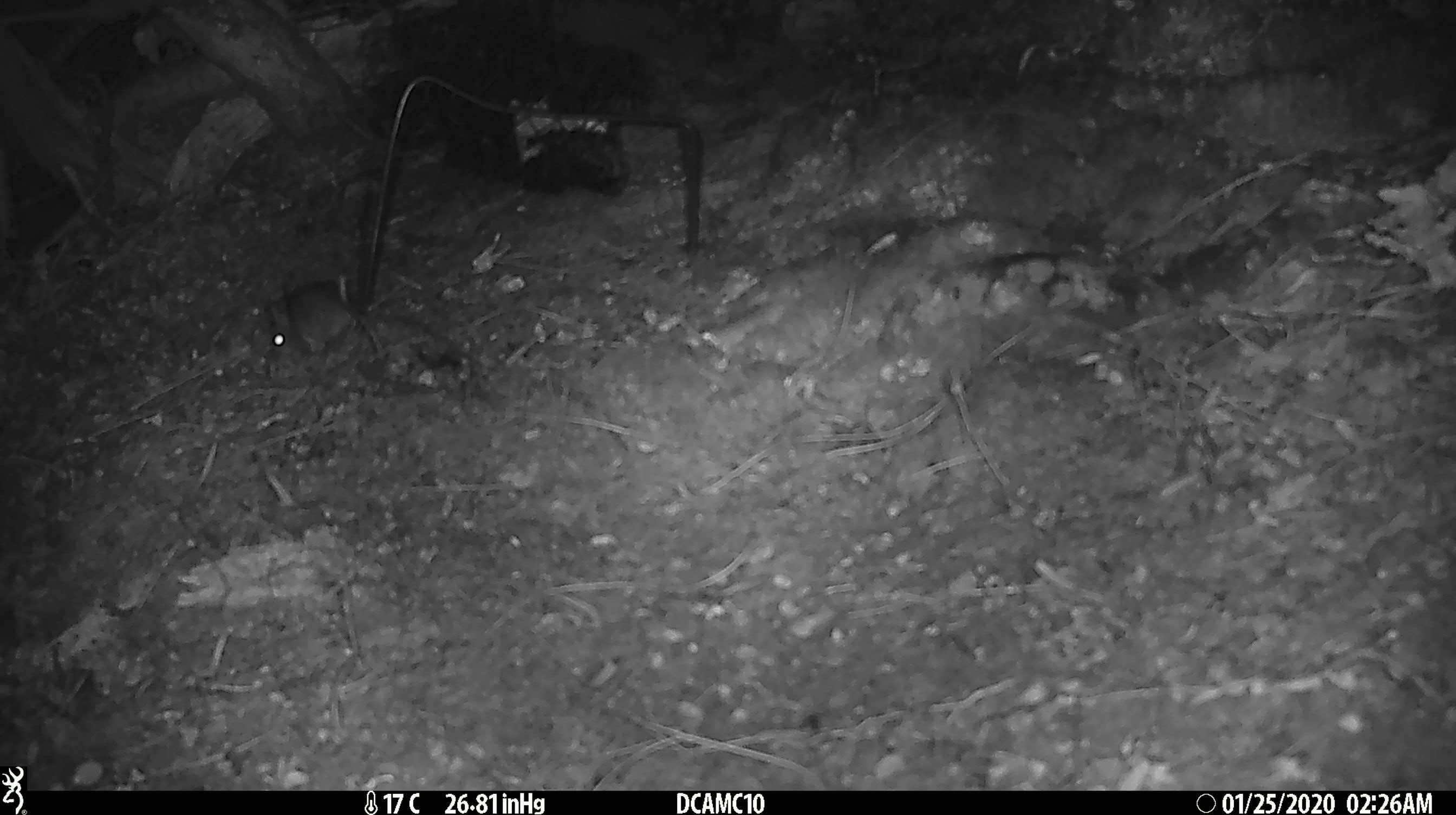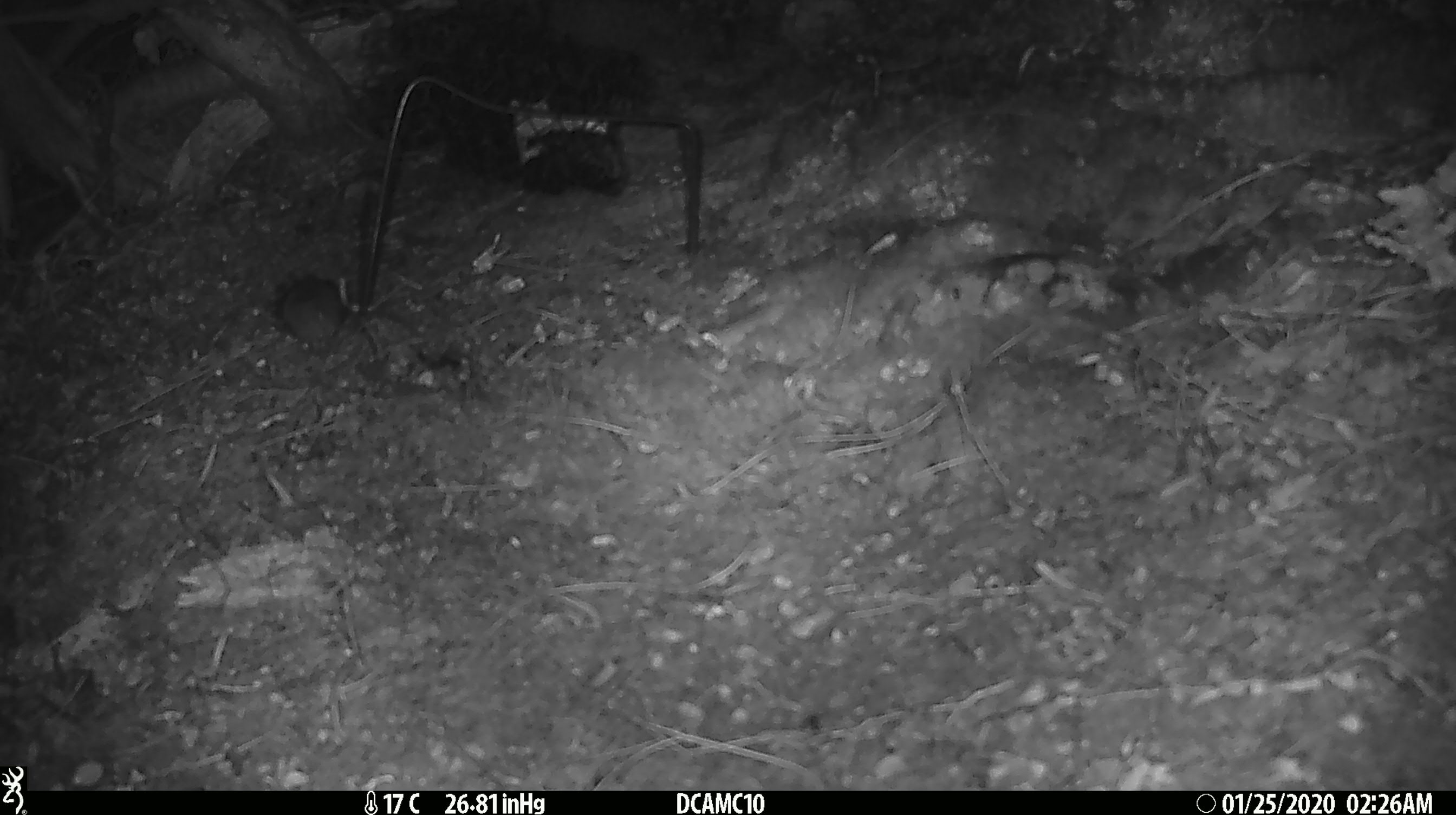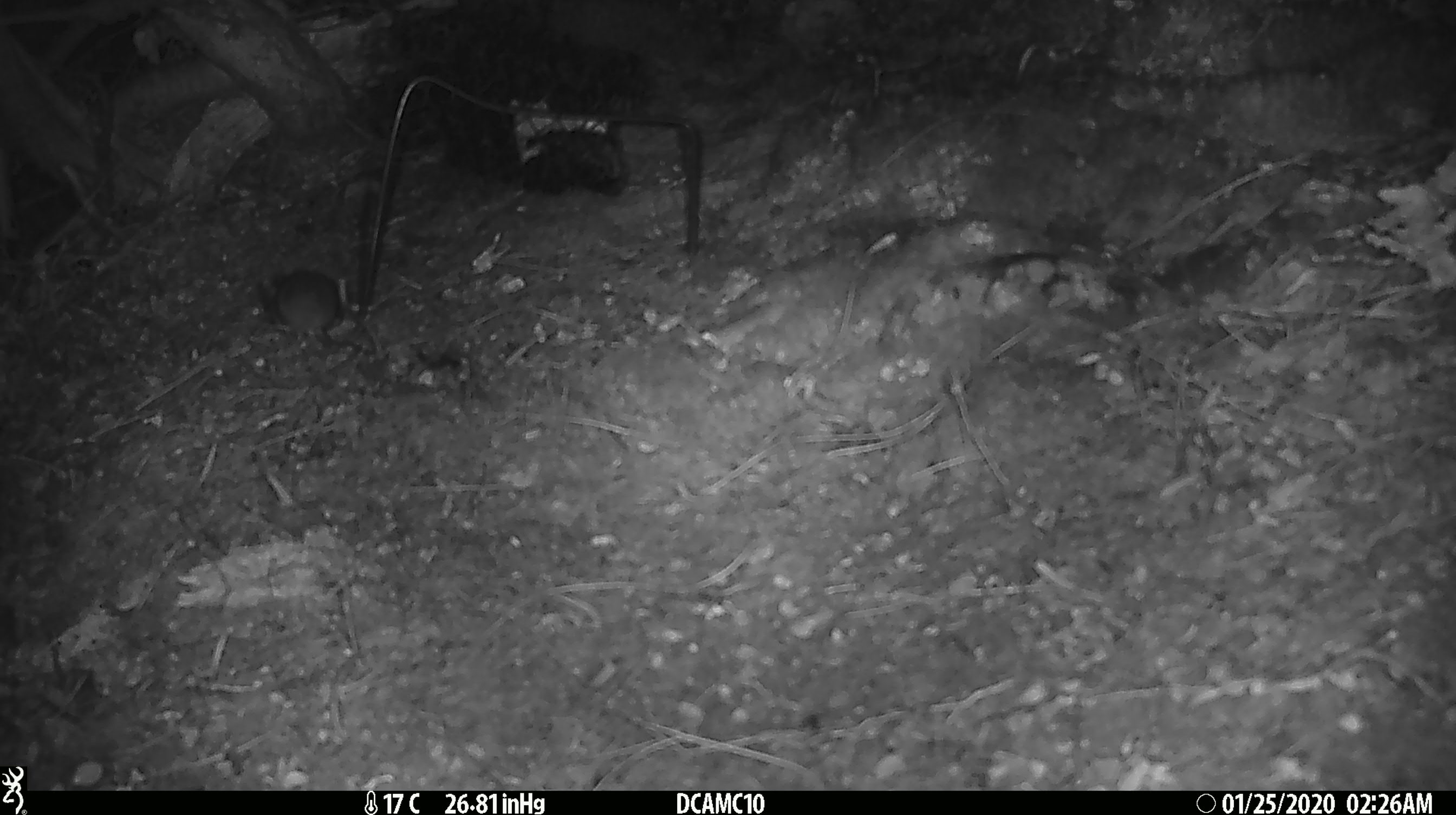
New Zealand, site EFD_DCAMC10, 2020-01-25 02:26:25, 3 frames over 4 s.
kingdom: Animalia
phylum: Chordata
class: Mammalia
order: Rodentia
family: Muridae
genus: Mus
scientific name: Mus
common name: mouse